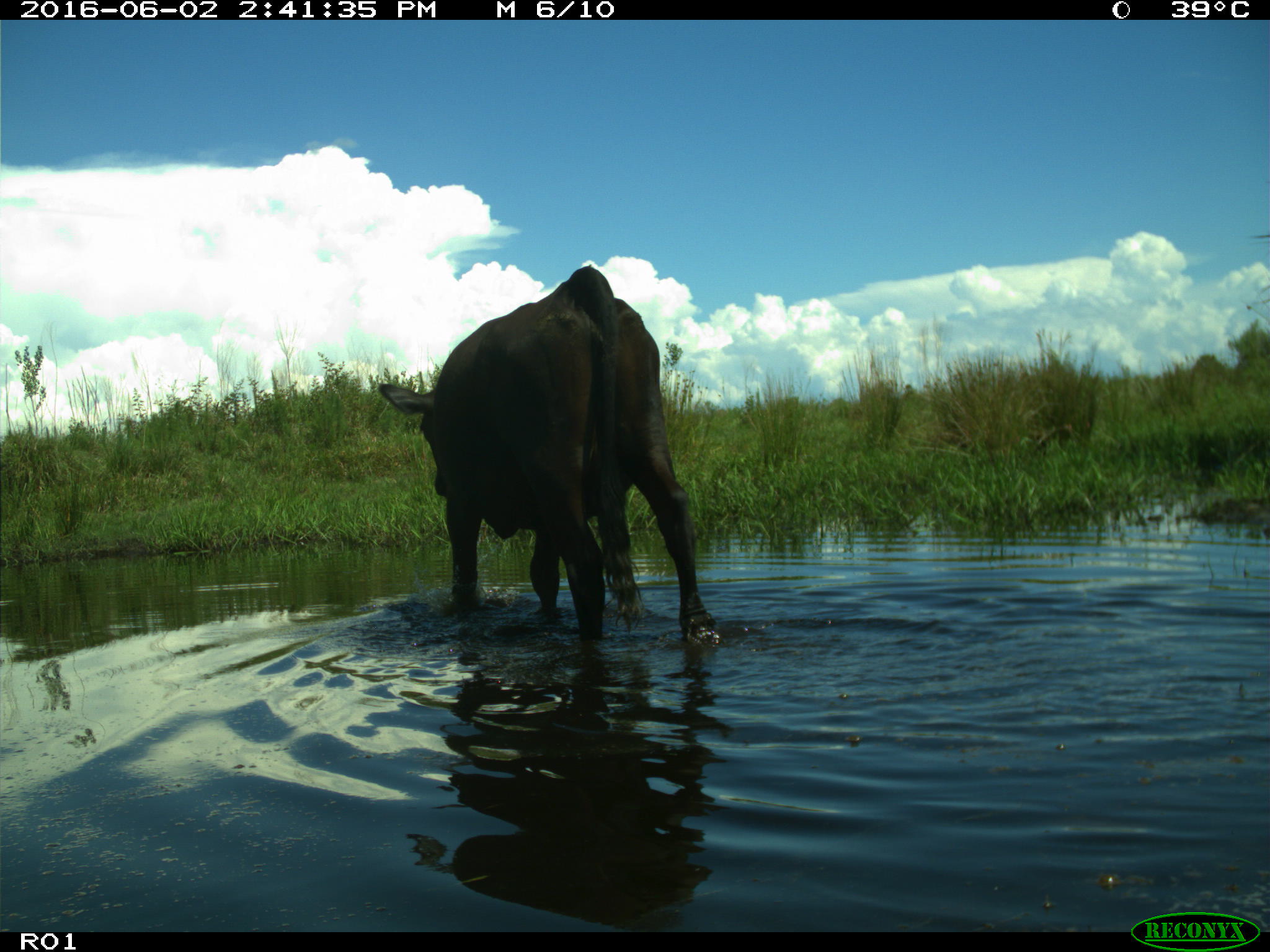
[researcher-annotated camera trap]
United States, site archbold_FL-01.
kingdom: Animalia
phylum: Chordata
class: Mammalia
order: Artiodactyla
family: Bovidae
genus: Bos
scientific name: Bos taurus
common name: domestic cow